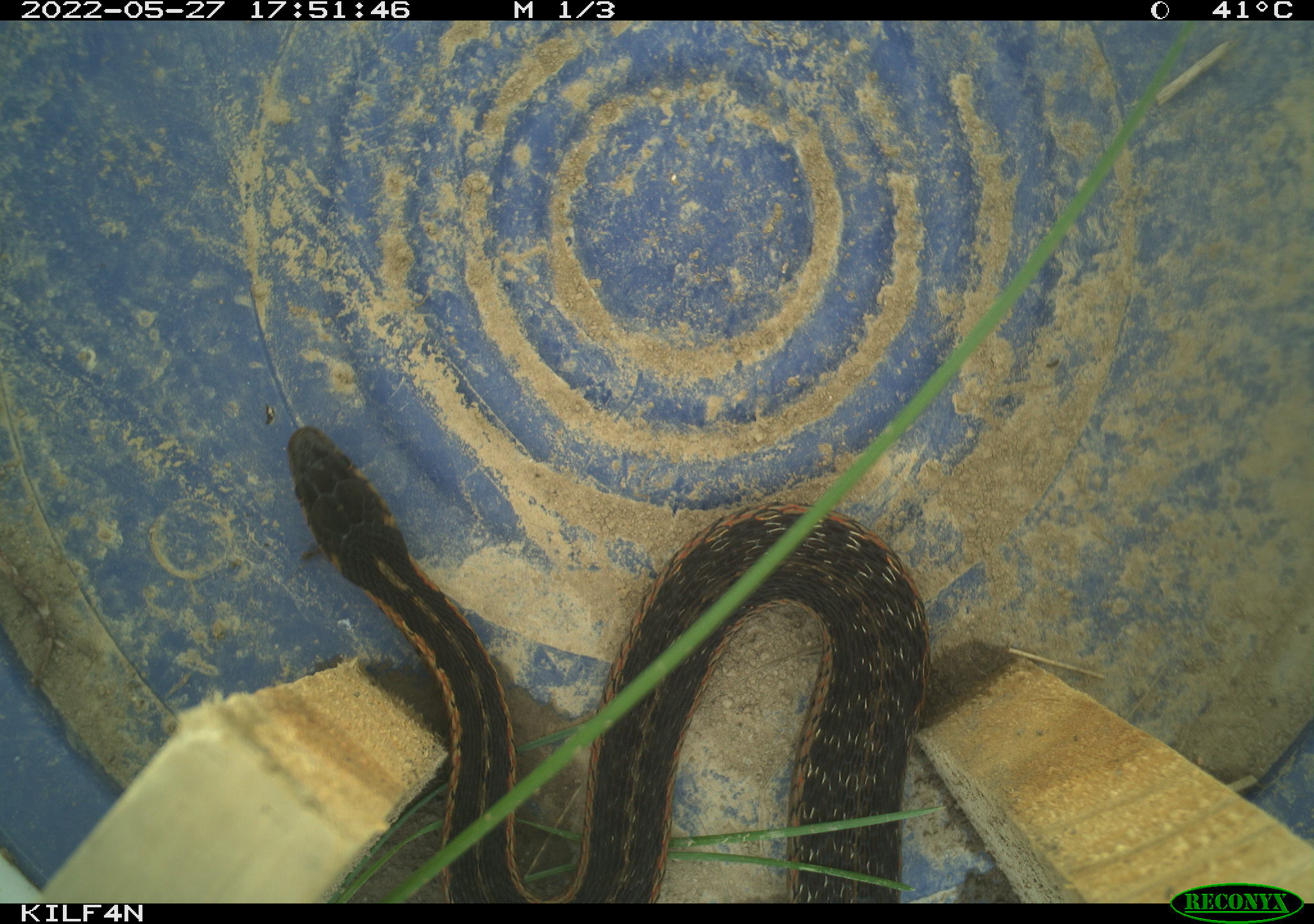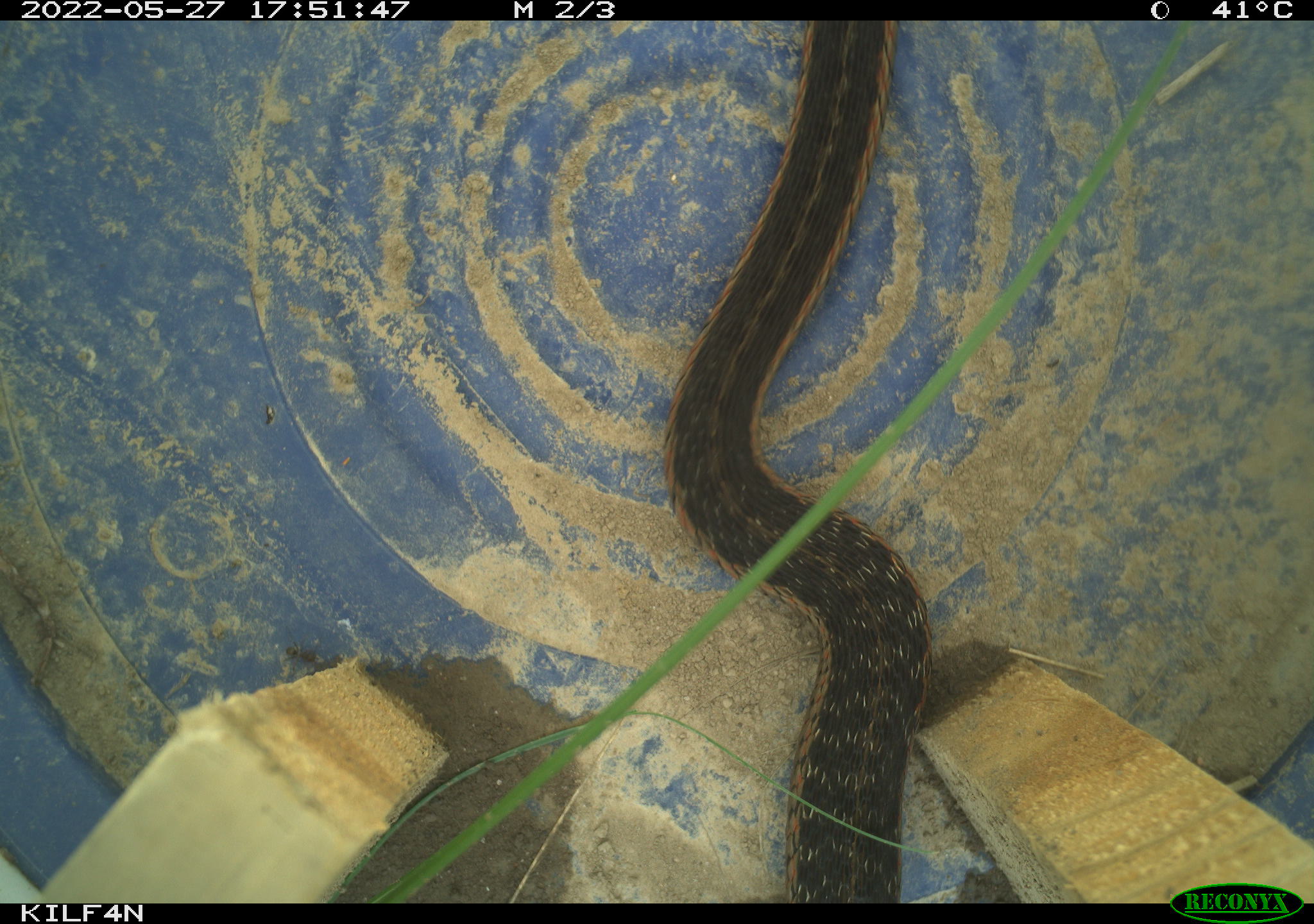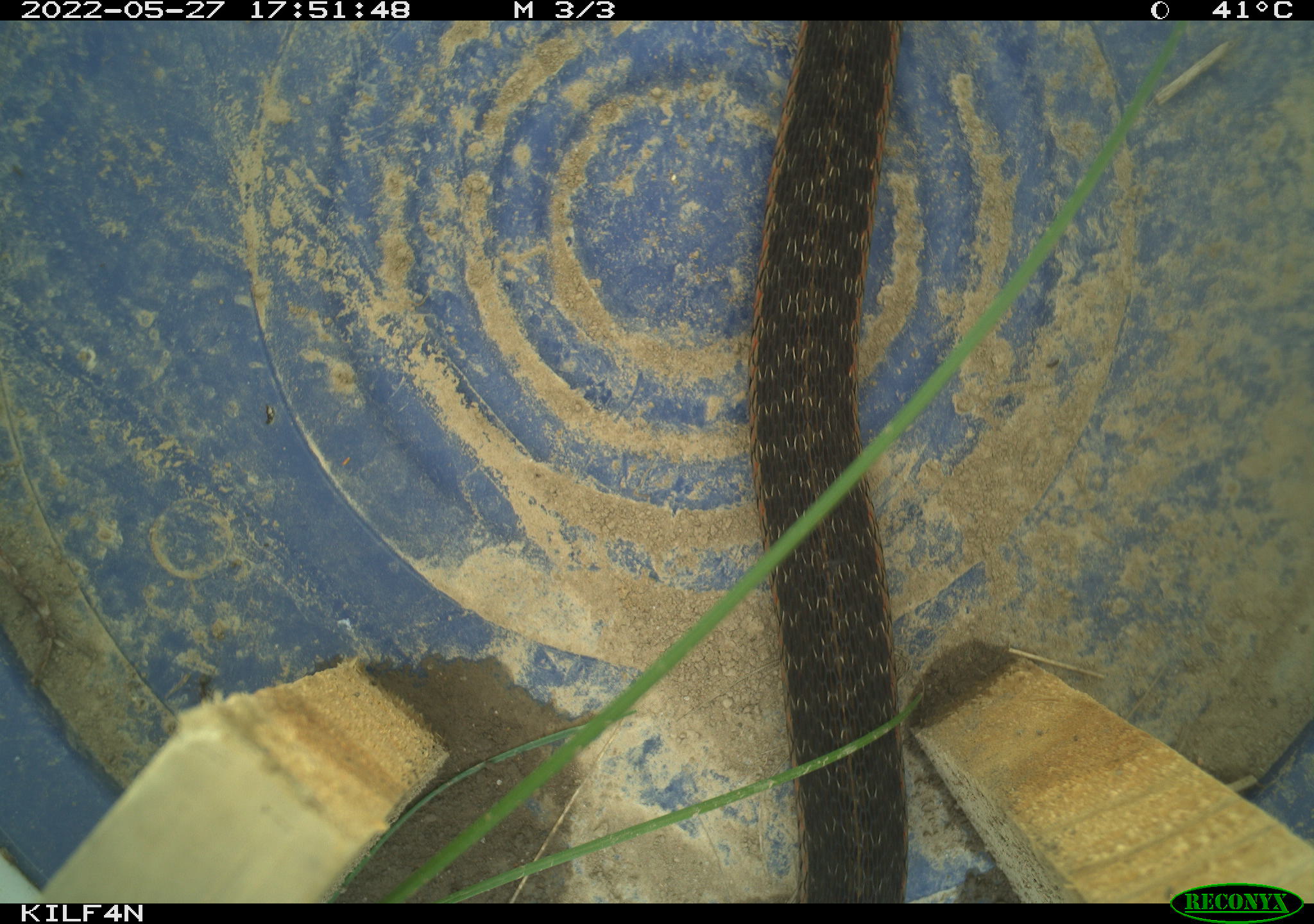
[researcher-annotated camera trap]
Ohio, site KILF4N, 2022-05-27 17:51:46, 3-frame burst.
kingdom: Animalia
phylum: Chordata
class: Reptilia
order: Squamata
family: Colubridae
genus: Thamnophis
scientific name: Thamnophis sirtalis sirtalis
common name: eastern gartersnake